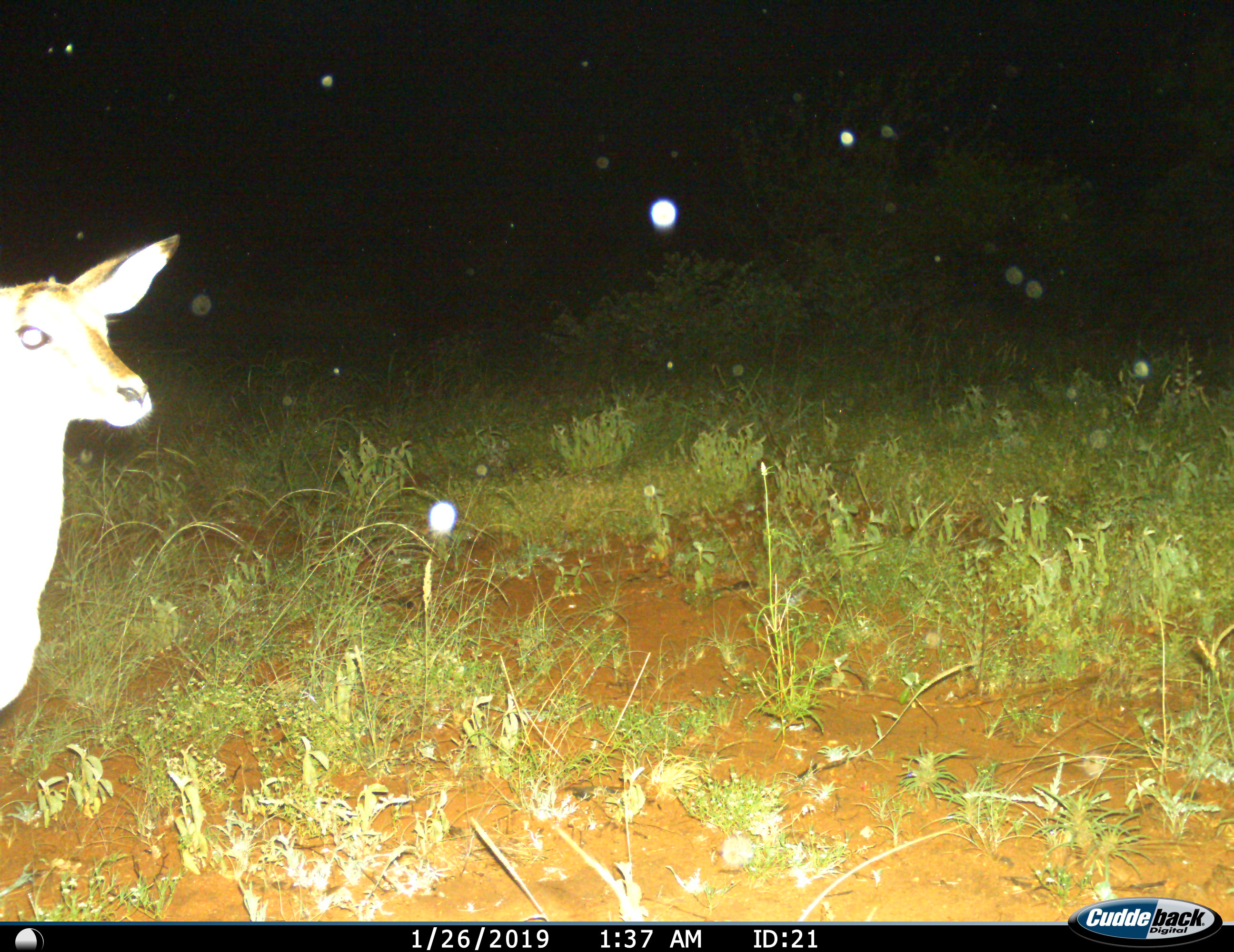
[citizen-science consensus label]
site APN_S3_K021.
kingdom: Animalia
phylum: Chordata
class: Mammalia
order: Artiodactyla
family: Bovidae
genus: Aepyceros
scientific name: Aepyceros melampus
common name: impala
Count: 1.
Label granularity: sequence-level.